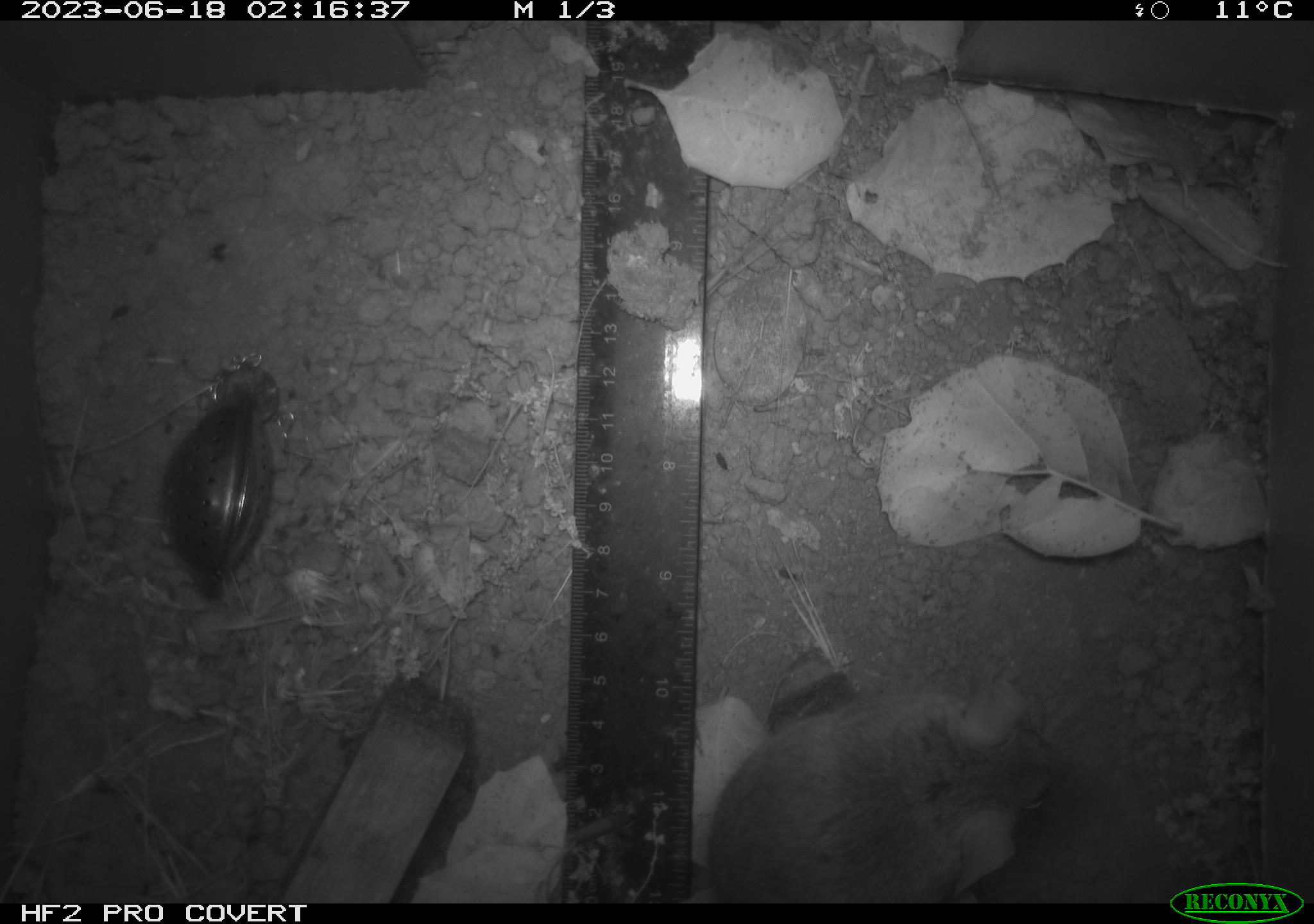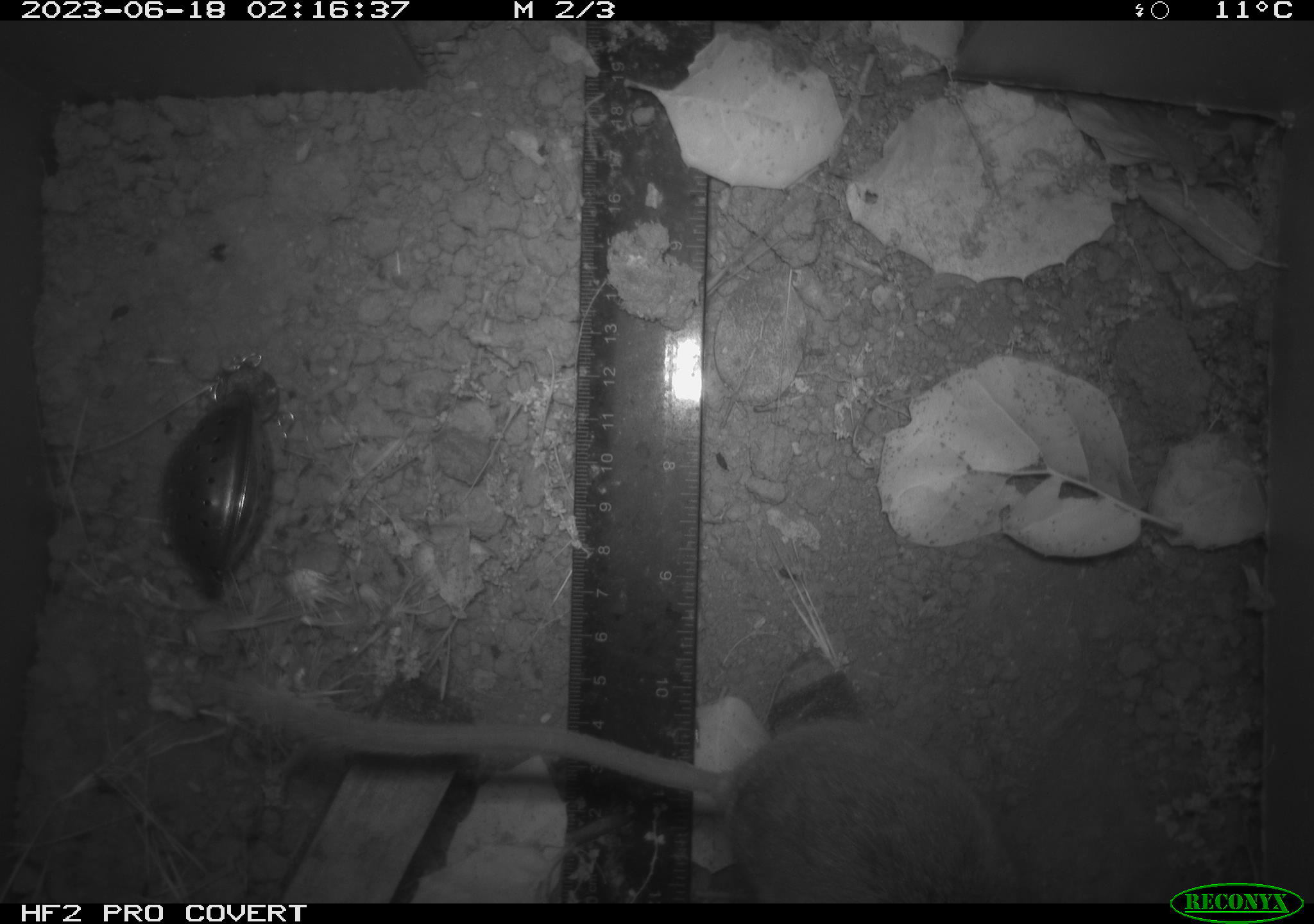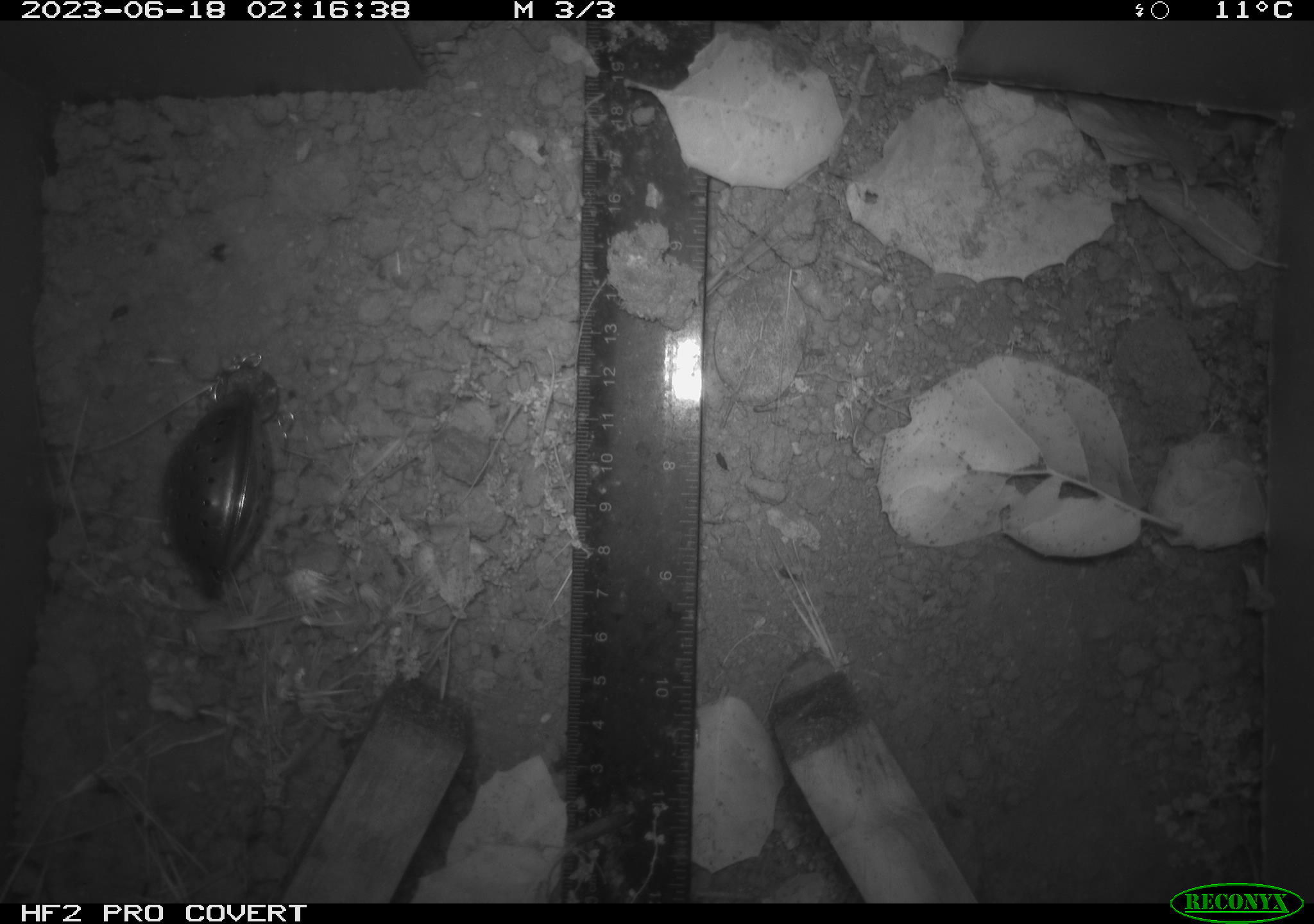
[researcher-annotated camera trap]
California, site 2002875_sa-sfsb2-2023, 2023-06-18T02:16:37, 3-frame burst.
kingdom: Animalia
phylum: Chordata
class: Mammalia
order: Rodentia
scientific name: Rodentia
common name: mouse species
Mouse species (Rodentia).